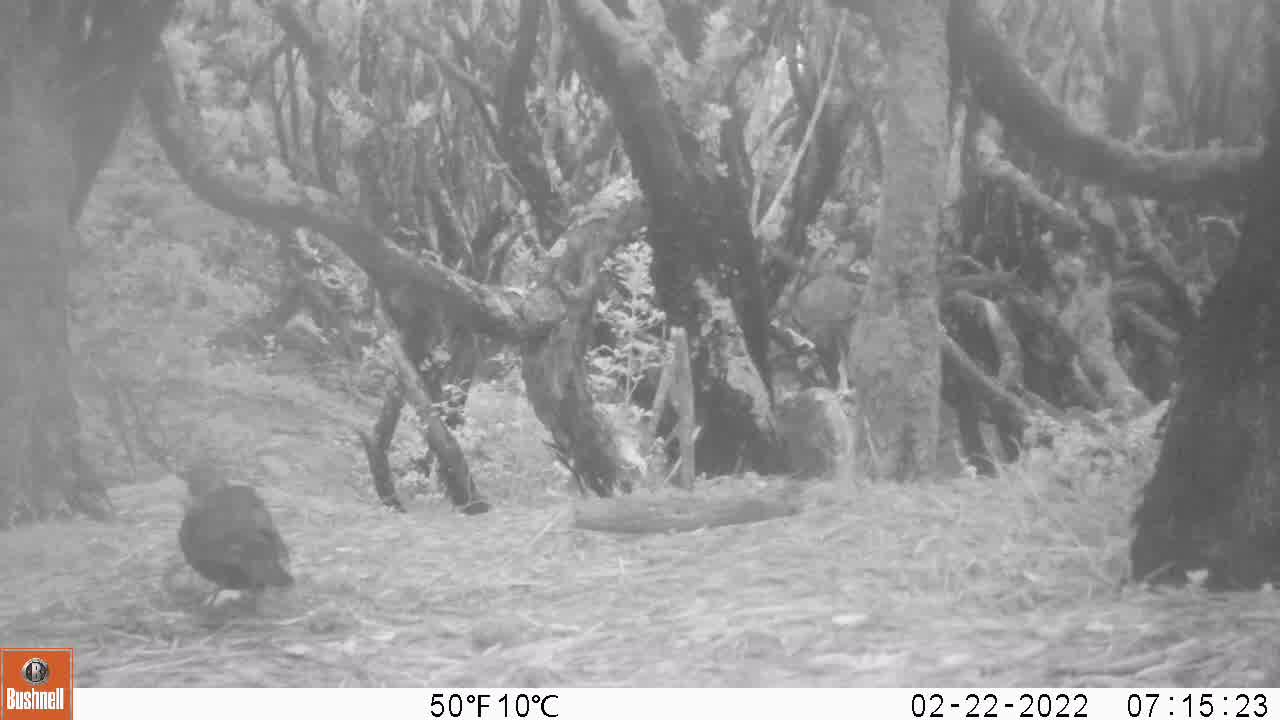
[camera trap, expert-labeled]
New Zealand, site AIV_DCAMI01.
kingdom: Animalia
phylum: Chordata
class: Aves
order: Passeriformes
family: Turdidae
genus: Turdus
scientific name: Turdus merula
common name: eurasian blackbird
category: blackbird